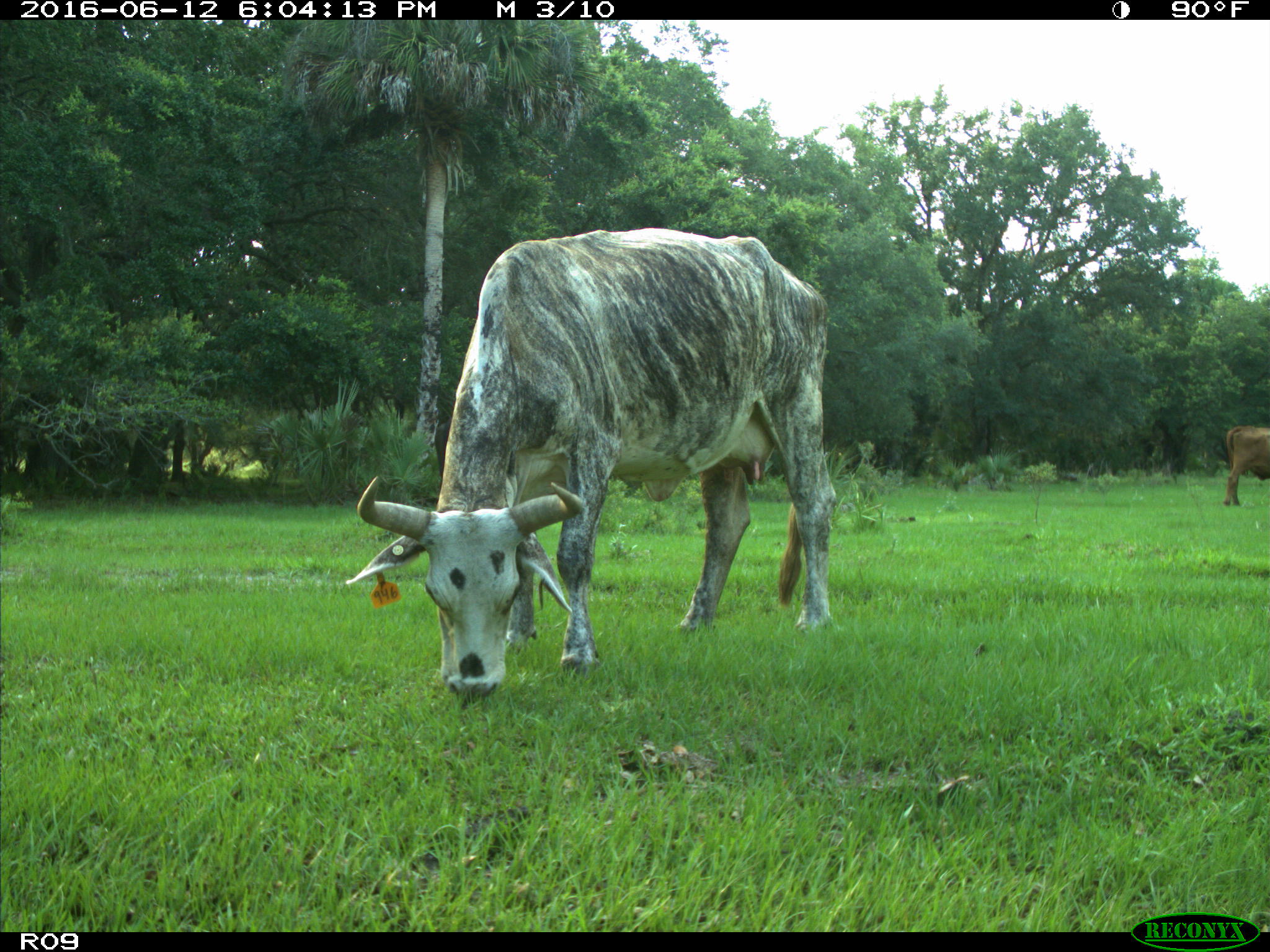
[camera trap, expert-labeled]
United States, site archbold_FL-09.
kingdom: Animalia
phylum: Chordata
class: Mammalia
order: Artiodactyla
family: Bovidae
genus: Bos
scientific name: Bos taurus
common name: domestic cow